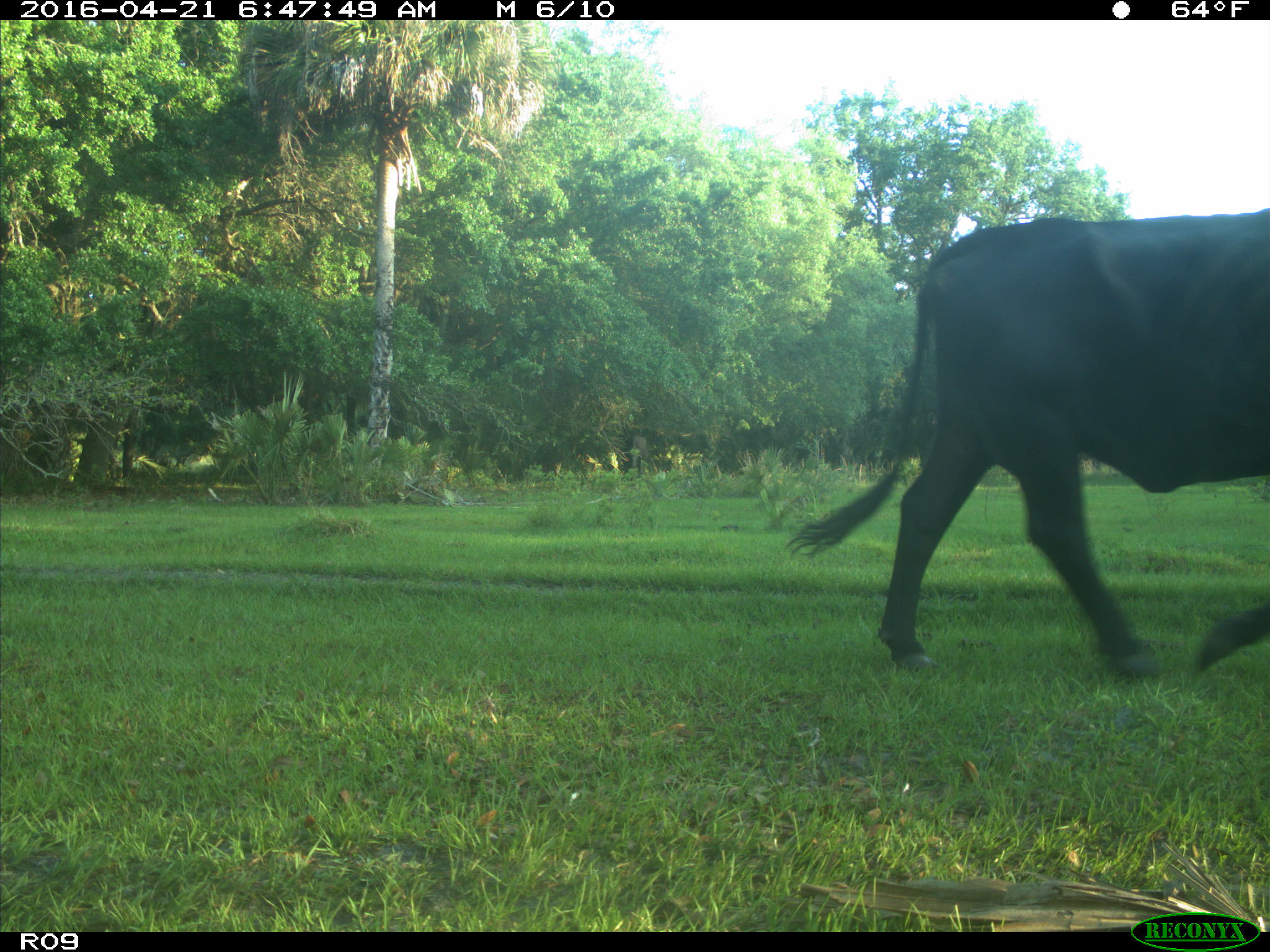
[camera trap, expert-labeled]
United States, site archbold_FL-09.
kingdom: Animalia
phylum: Chordata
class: Mammalia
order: Artiodactyla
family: Bovidae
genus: Bos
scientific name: Bos taurus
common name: domestic cow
Bos taurus (domestic cow).